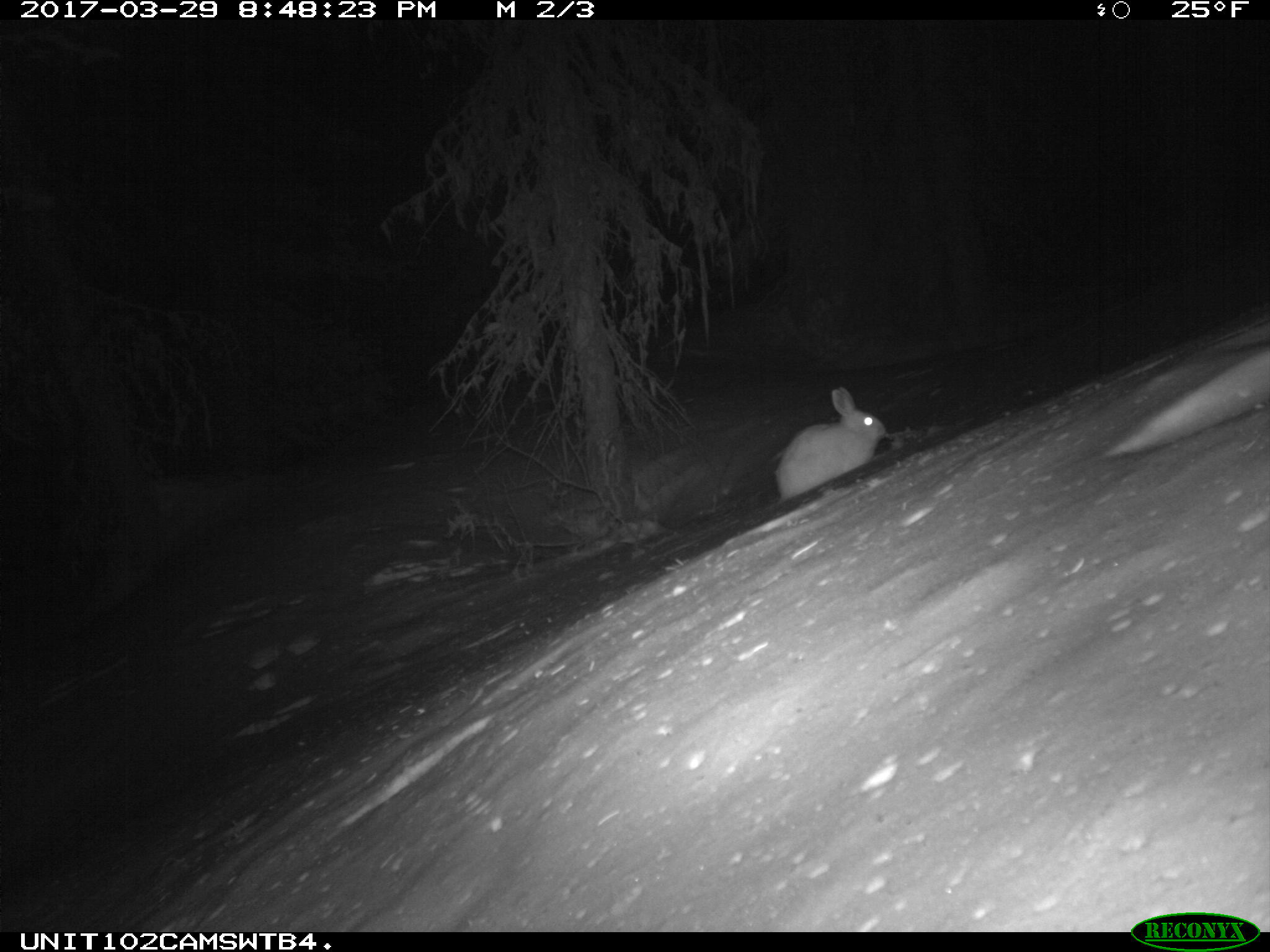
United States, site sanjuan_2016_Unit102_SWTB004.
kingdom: Animalia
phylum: Chordata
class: Mammalia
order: Lagomorpha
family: Leporidae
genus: Lepus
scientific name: Lepus americanus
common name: snowshoe hare